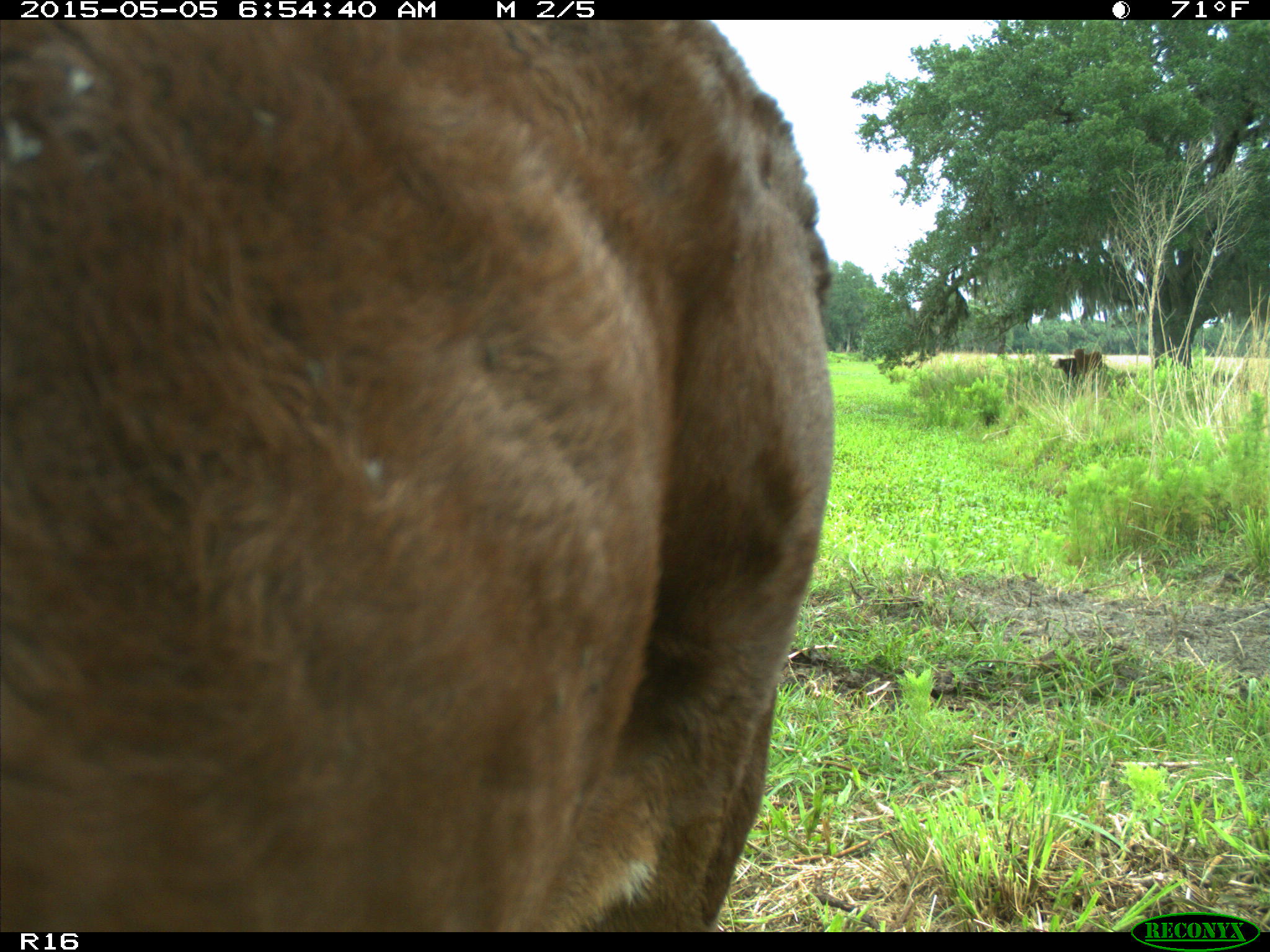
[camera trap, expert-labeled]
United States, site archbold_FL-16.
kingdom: Animalia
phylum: Chordata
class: Mammalia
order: Artiodactyla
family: Bovidae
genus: Bos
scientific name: Bos taurus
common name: domestic cow